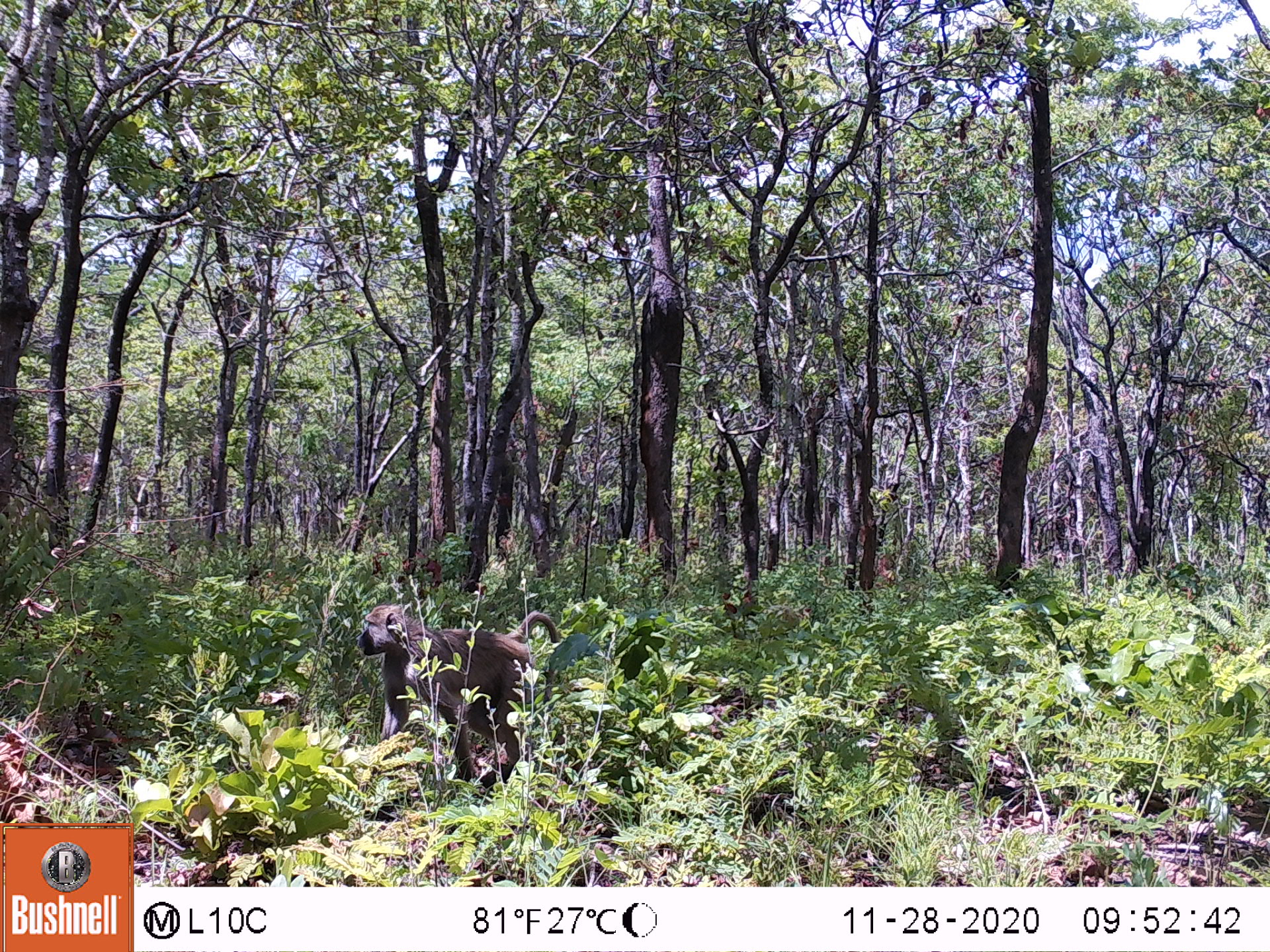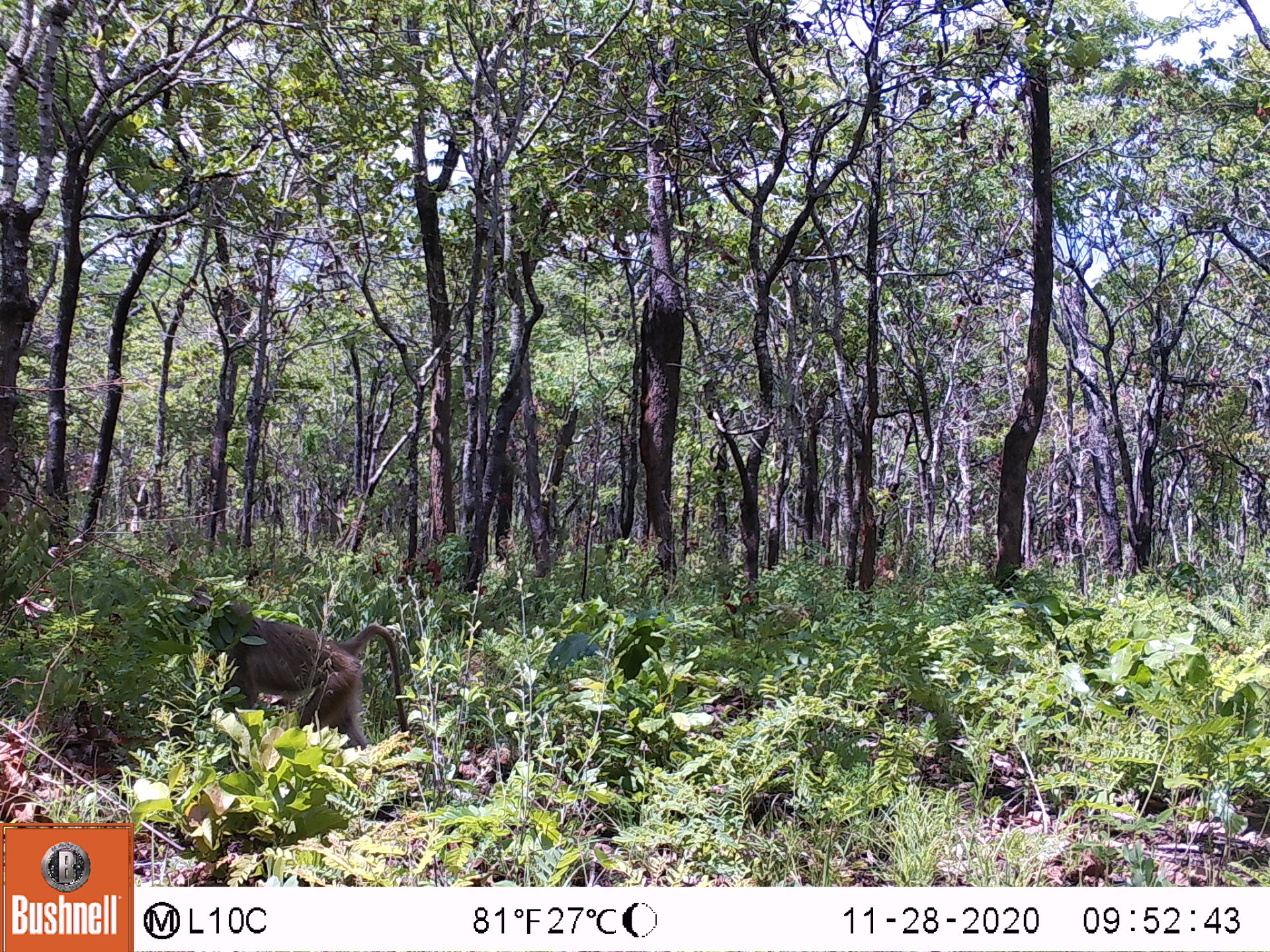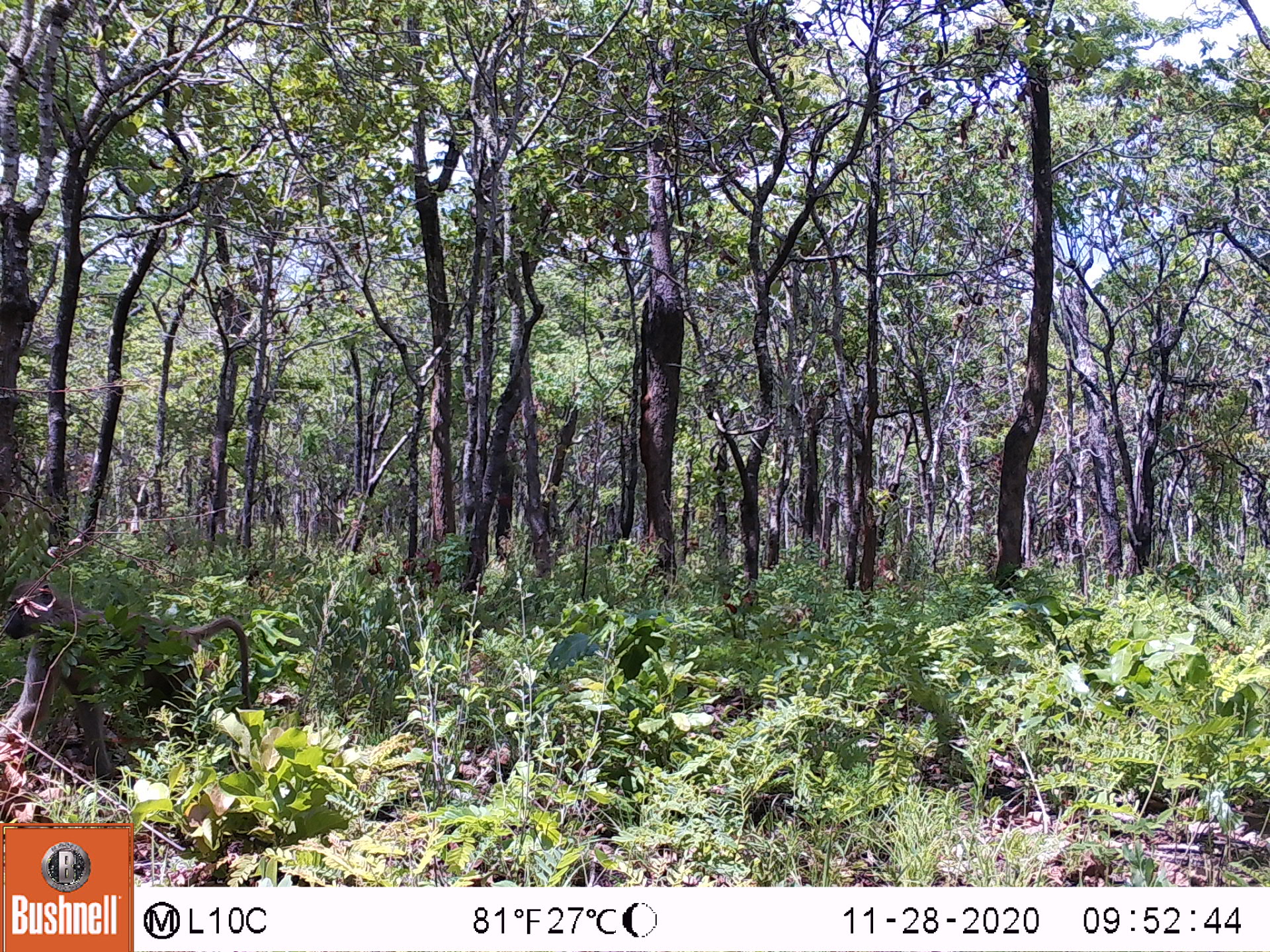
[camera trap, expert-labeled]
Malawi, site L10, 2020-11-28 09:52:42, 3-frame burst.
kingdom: Animalia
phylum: Chordata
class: Mammalia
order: Primates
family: Cercopithecidae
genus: Papio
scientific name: Papio cynocephalus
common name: yellow baboon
Yellow baboon (Papio cynocephalus), count 1.